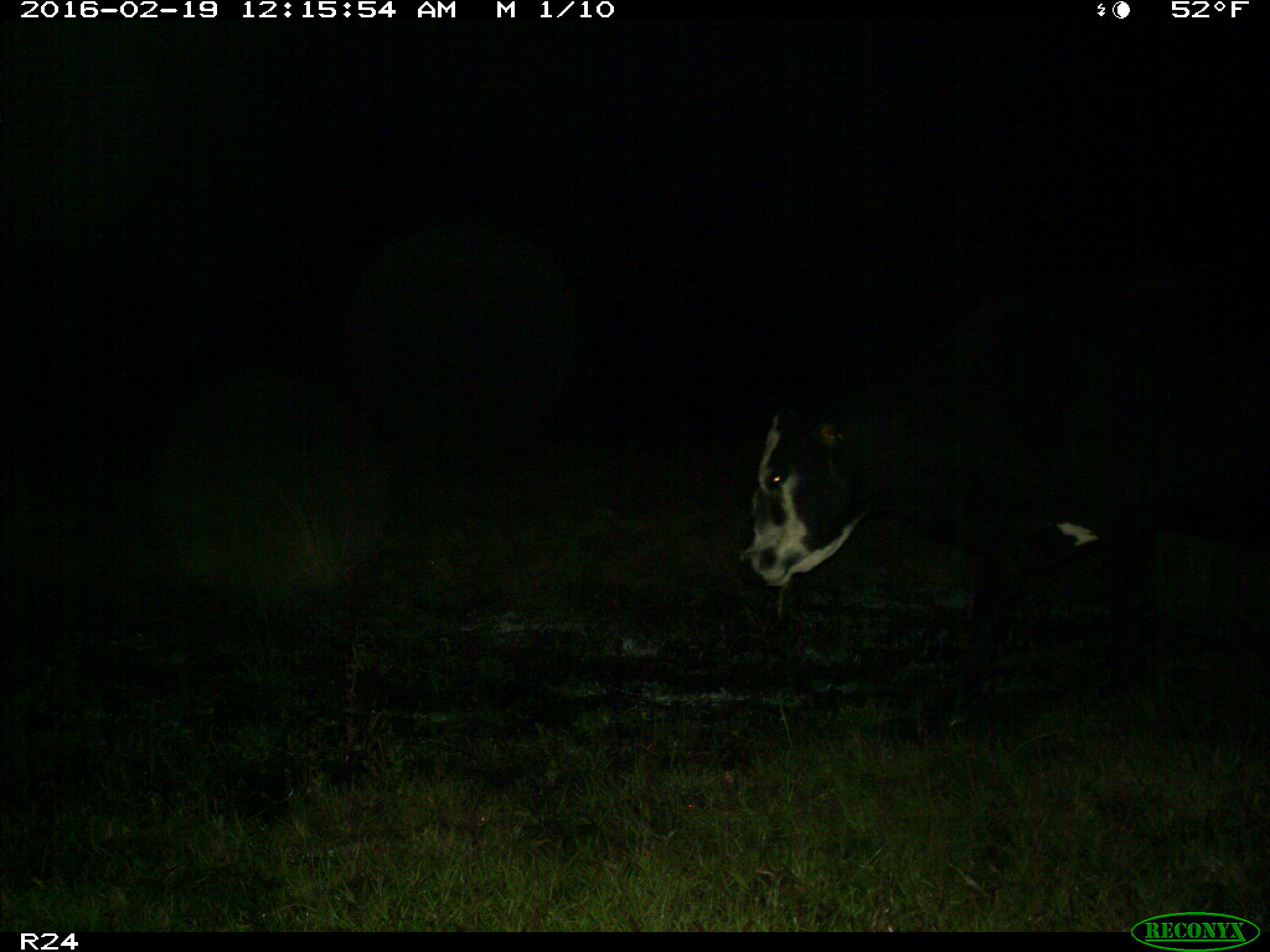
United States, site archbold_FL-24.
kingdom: Animalia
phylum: Chordata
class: Mammalia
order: Artiodactyla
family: Bovidae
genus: Bos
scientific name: Bos taurus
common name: domestic cow